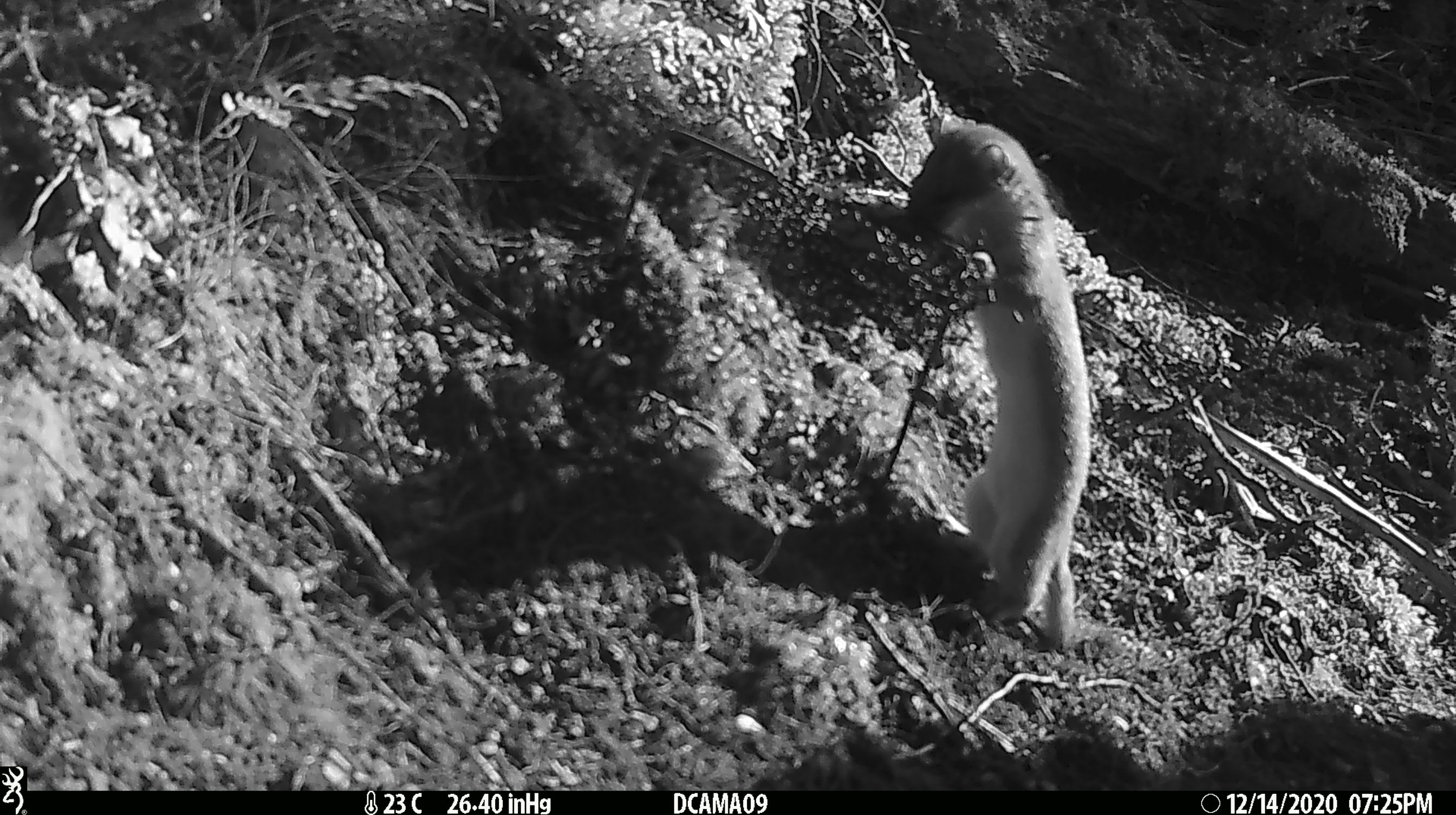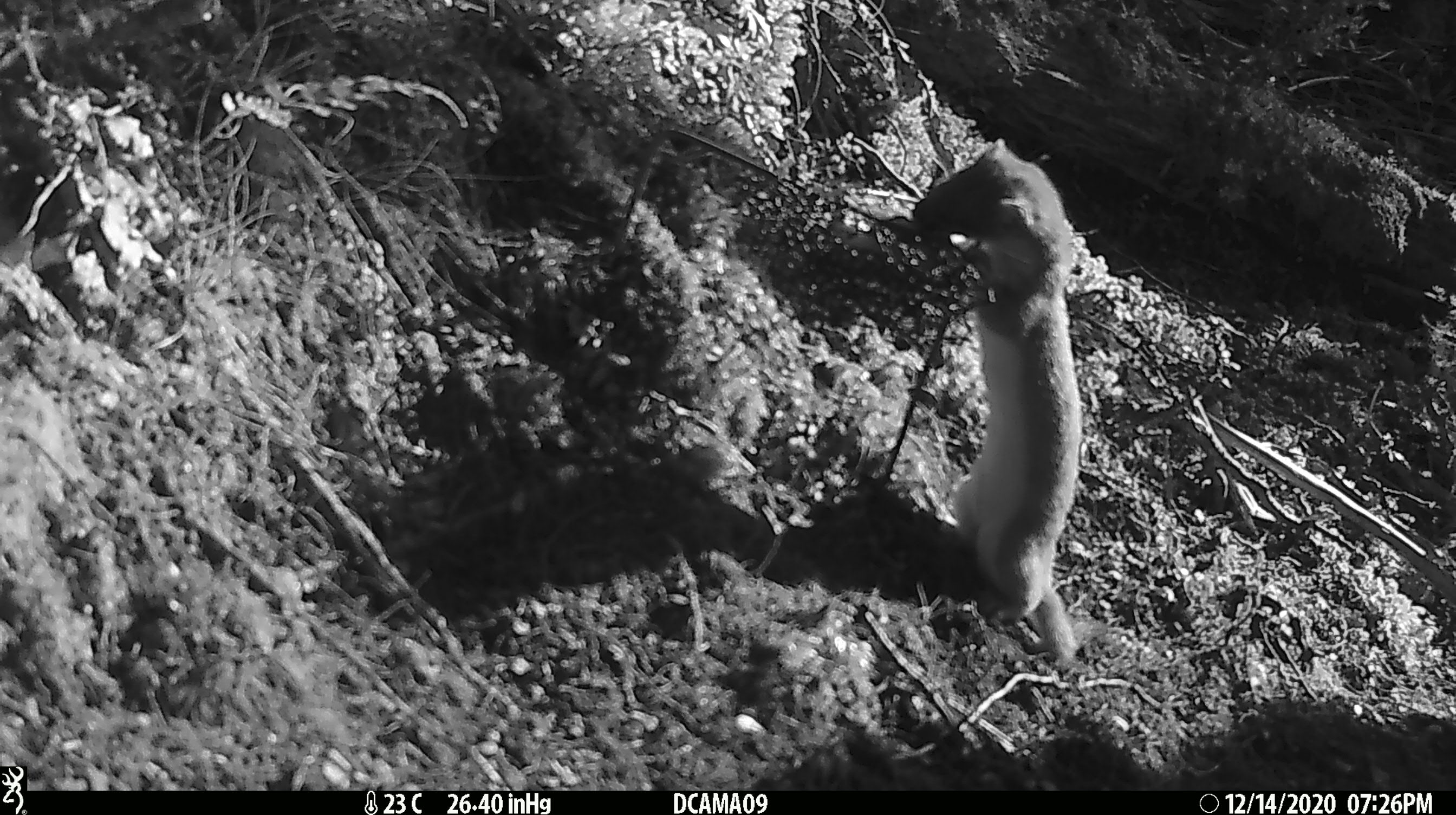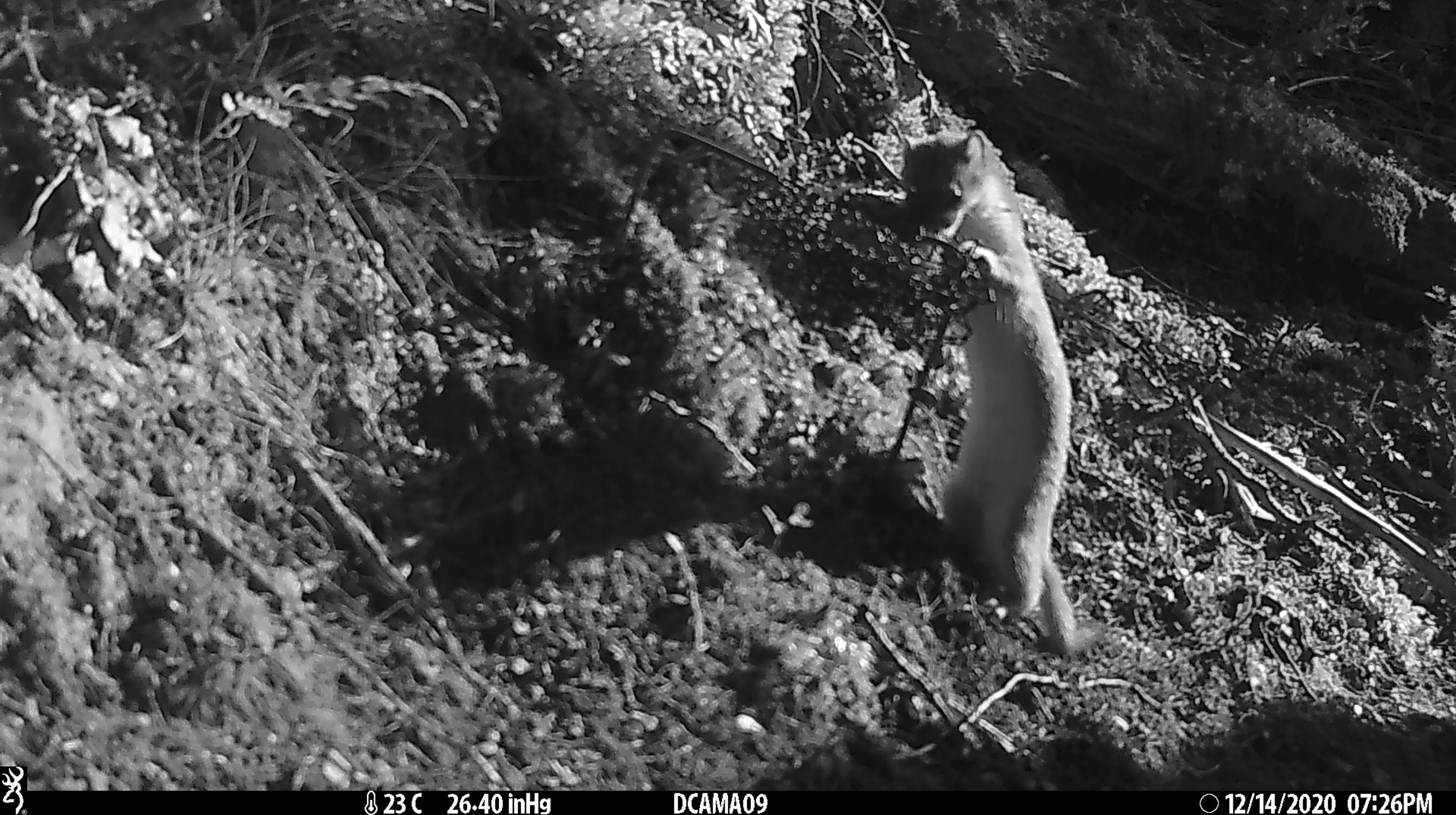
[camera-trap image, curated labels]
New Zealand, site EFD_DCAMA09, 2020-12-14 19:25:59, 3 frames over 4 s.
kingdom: Animalia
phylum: Chordata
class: Mammalia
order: Carnivora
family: Mustelidae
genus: Mustela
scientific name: Mustela erminea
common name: stoat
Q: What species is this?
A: Stoat (Mustela erminea).